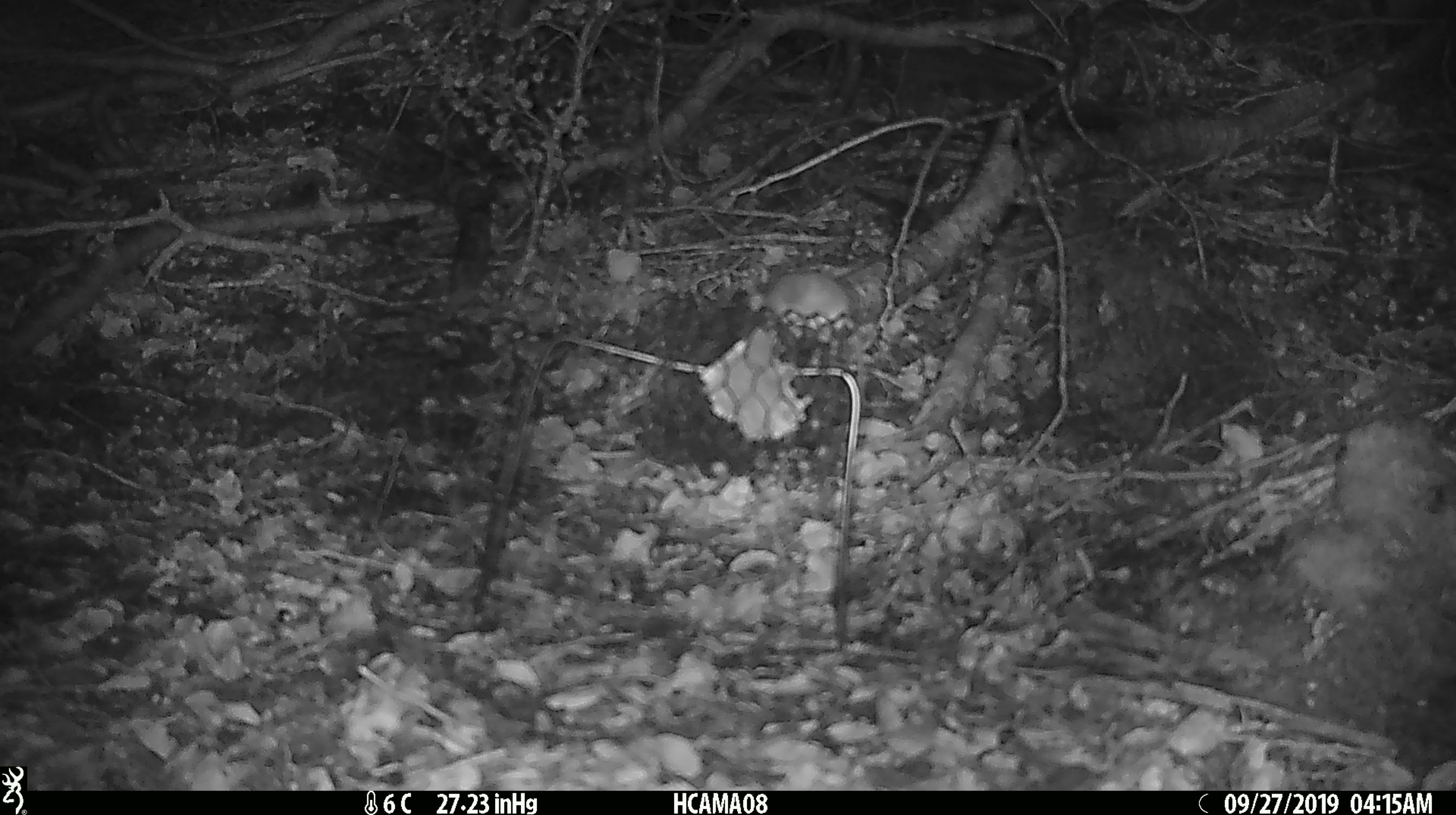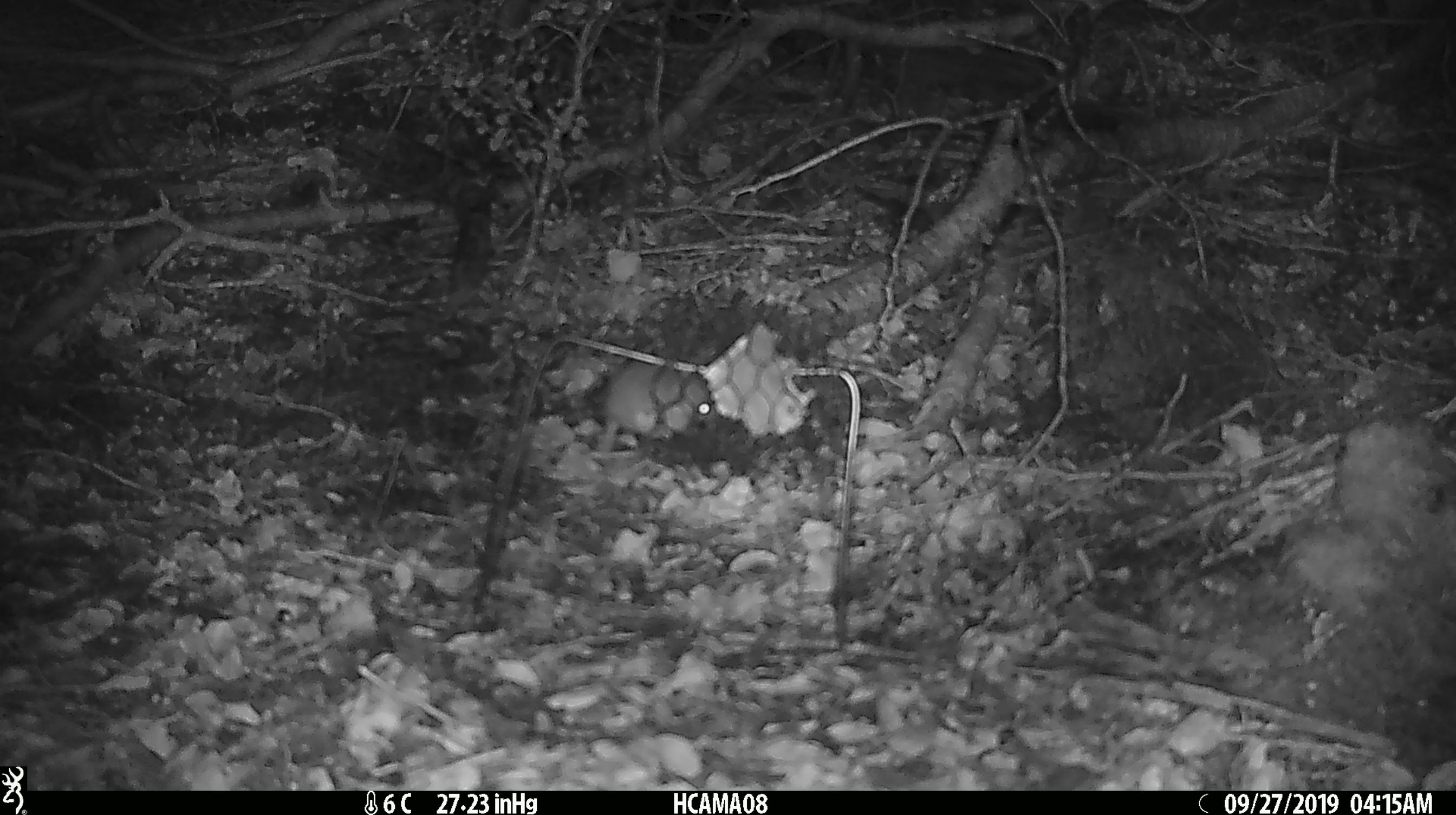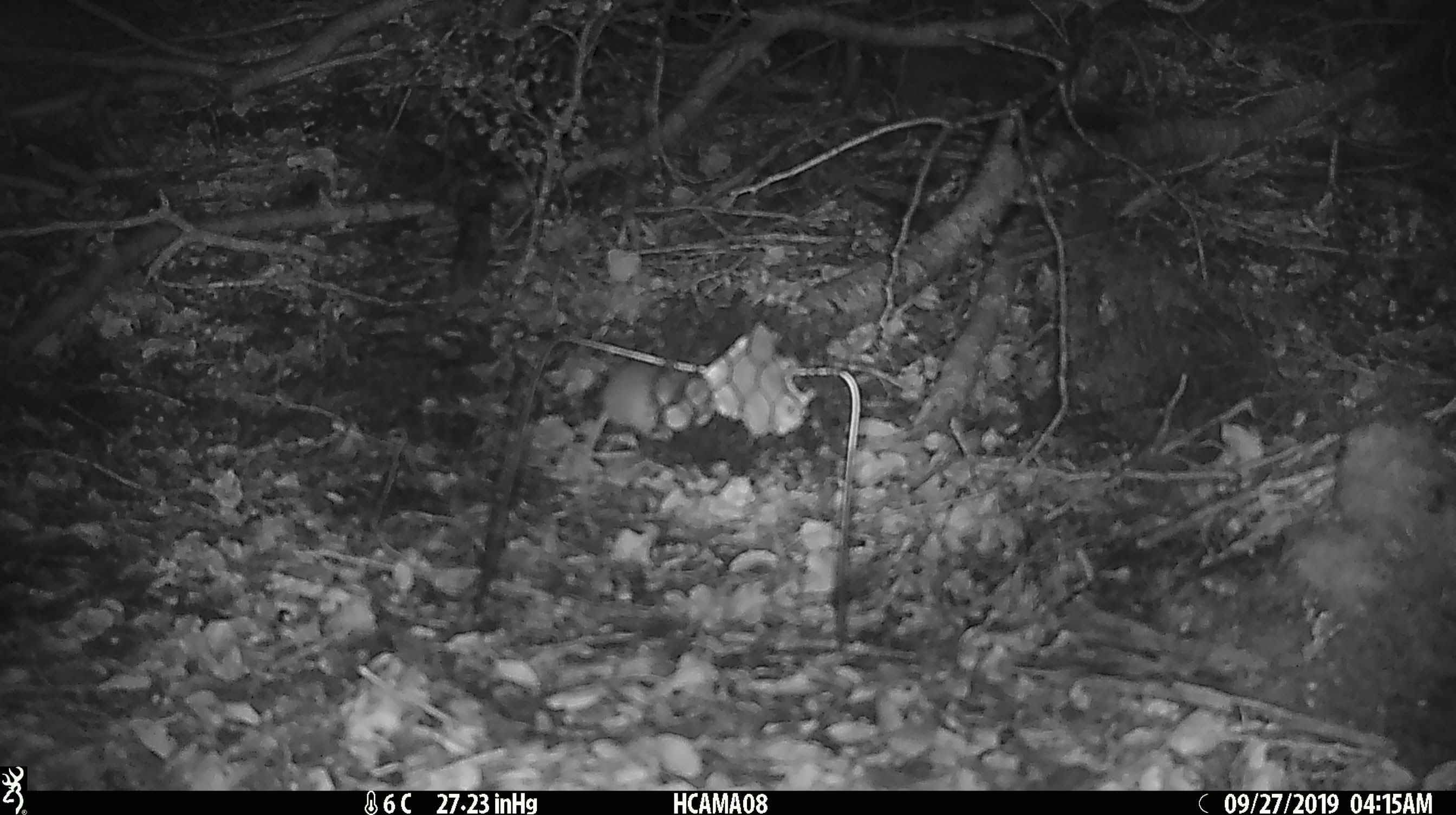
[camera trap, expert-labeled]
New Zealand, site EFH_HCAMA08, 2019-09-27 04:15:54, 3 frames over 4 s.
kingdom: Animalia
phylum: Chordata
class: Mammalia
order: Rodentia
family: Muridae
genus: Mus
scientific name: Mus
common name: mouse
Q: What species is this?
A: Mouse (Mus).